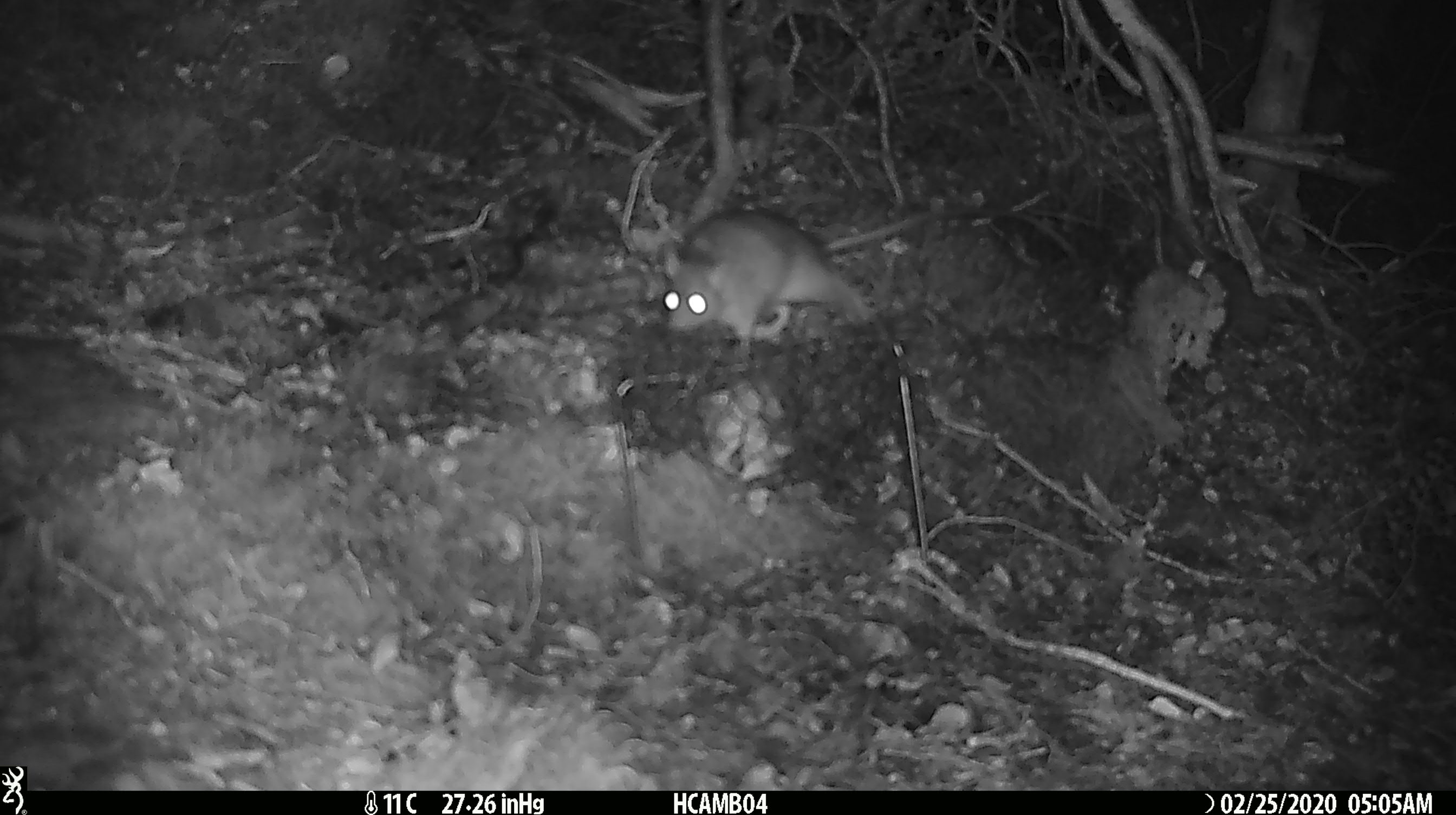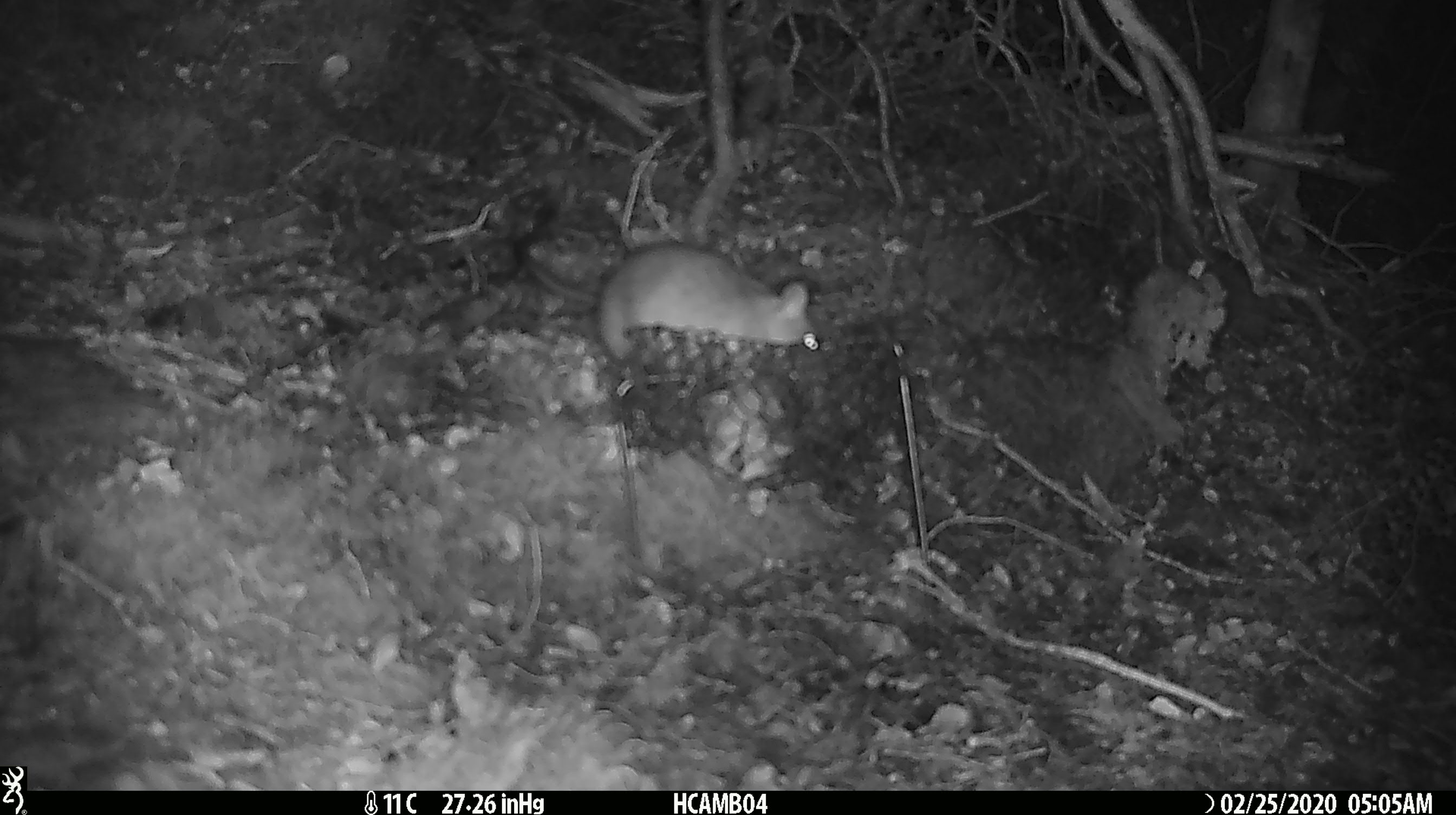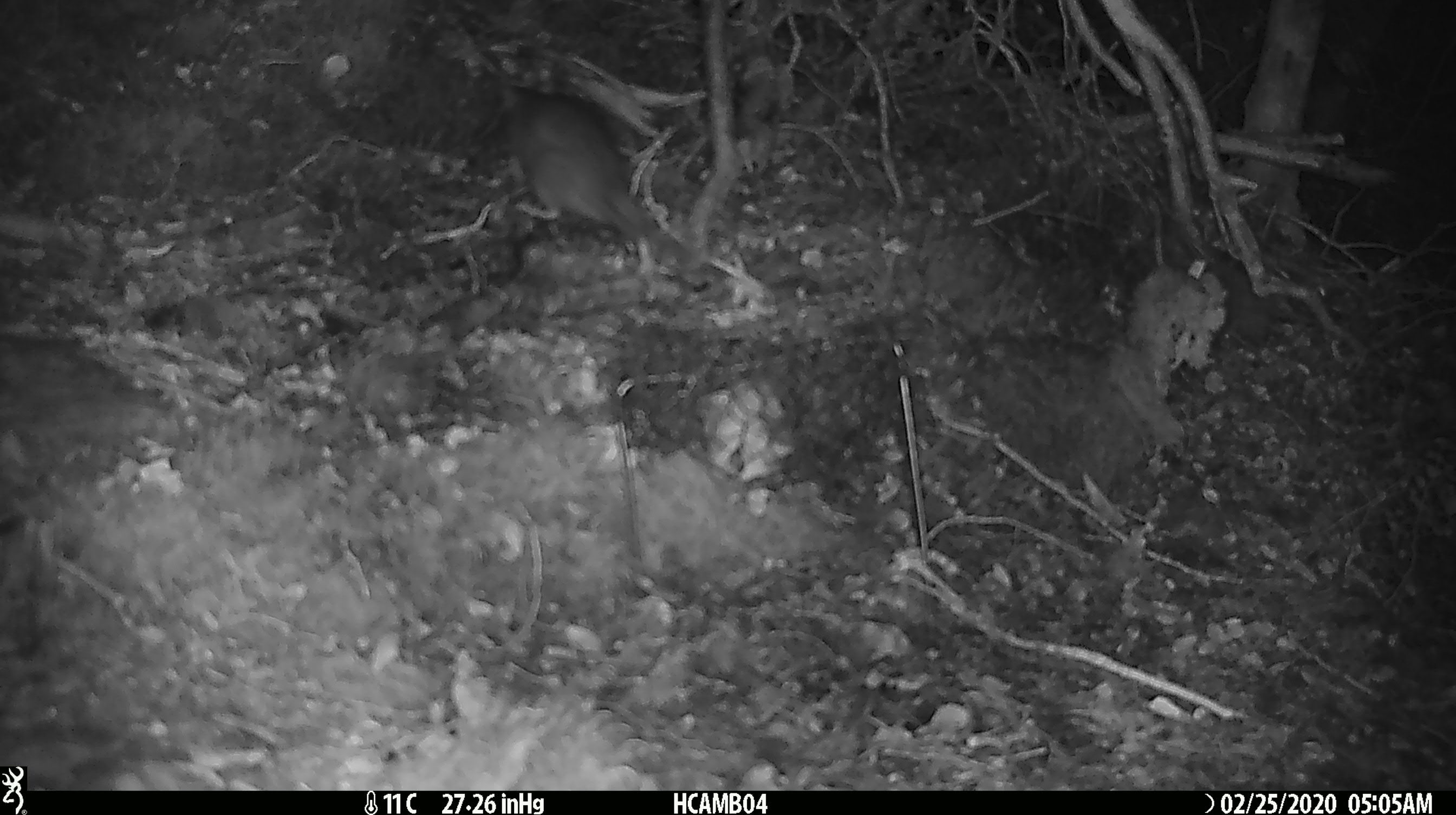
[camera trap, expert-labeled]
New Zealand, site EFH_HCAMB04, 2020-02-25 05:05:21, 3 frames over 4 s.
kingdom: Animalia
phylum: Chordata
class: Mammalia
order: Rodentia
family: Muridae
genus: Rattus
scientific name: Rattus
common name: rat